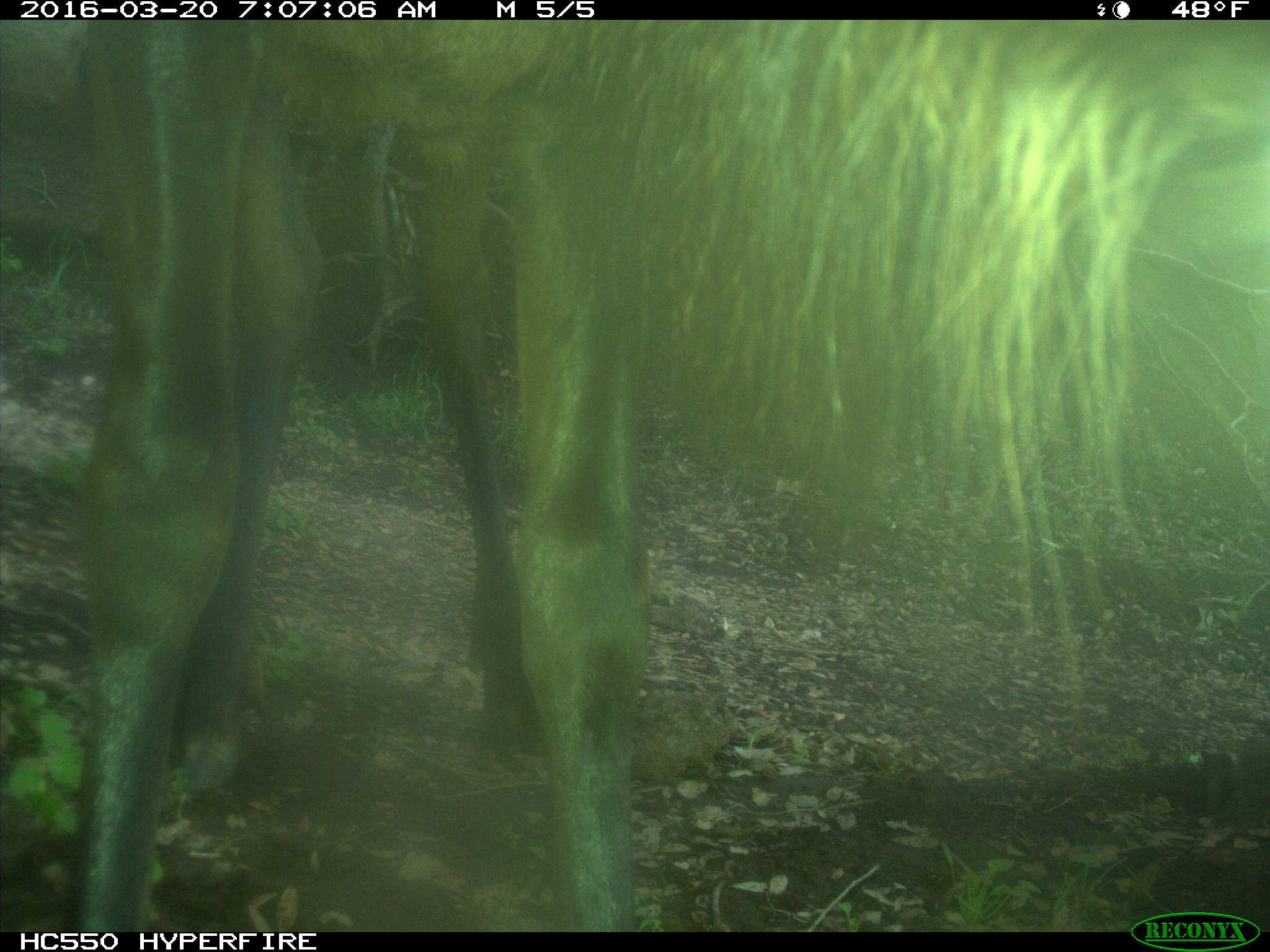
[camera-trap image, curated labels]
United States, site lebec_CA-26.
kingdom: Animalia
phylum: Chordata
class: Mammalia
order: Artiodactyla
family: Cervidae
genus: Cervus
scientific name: Cervus canadensis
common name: elk